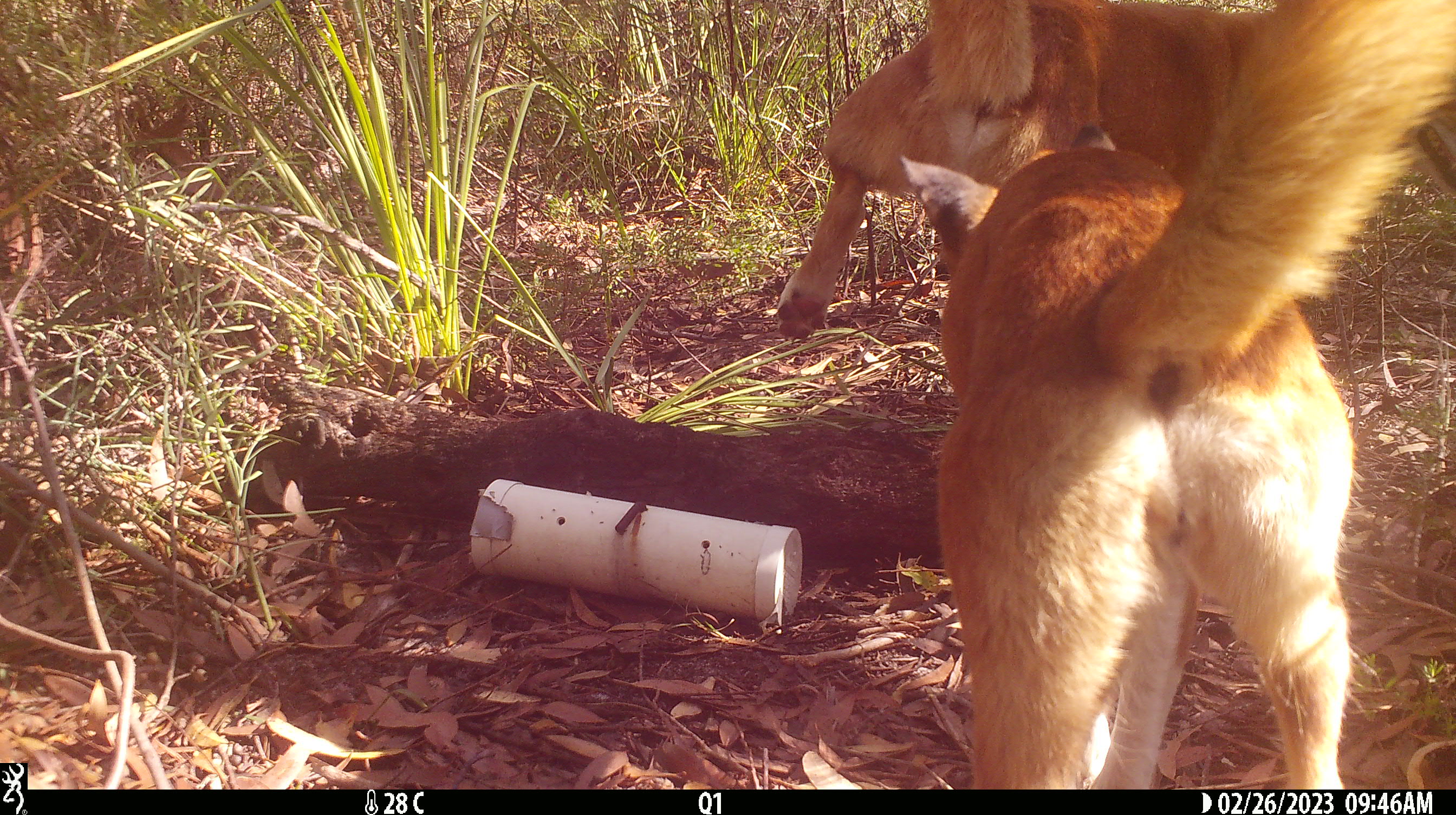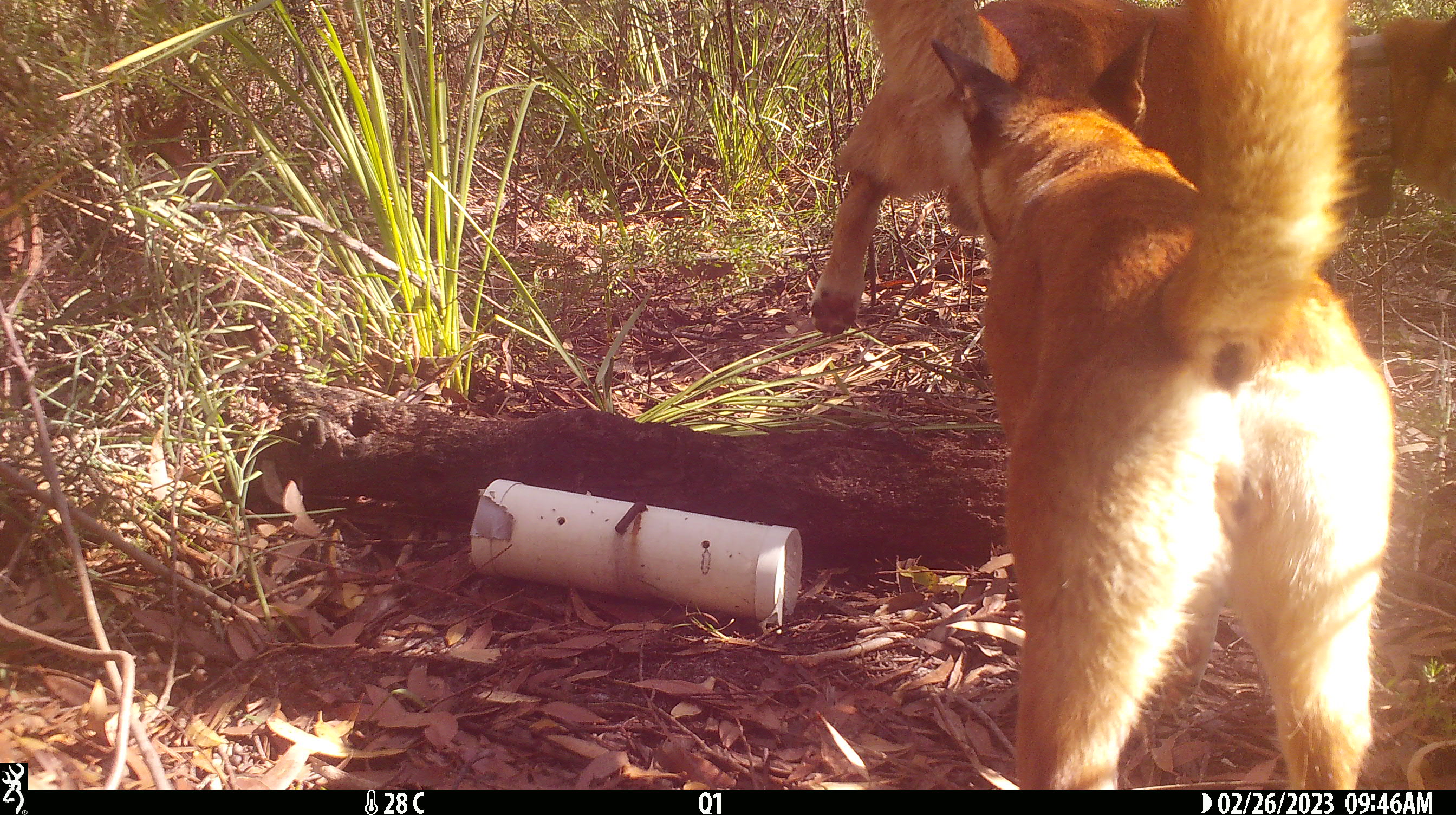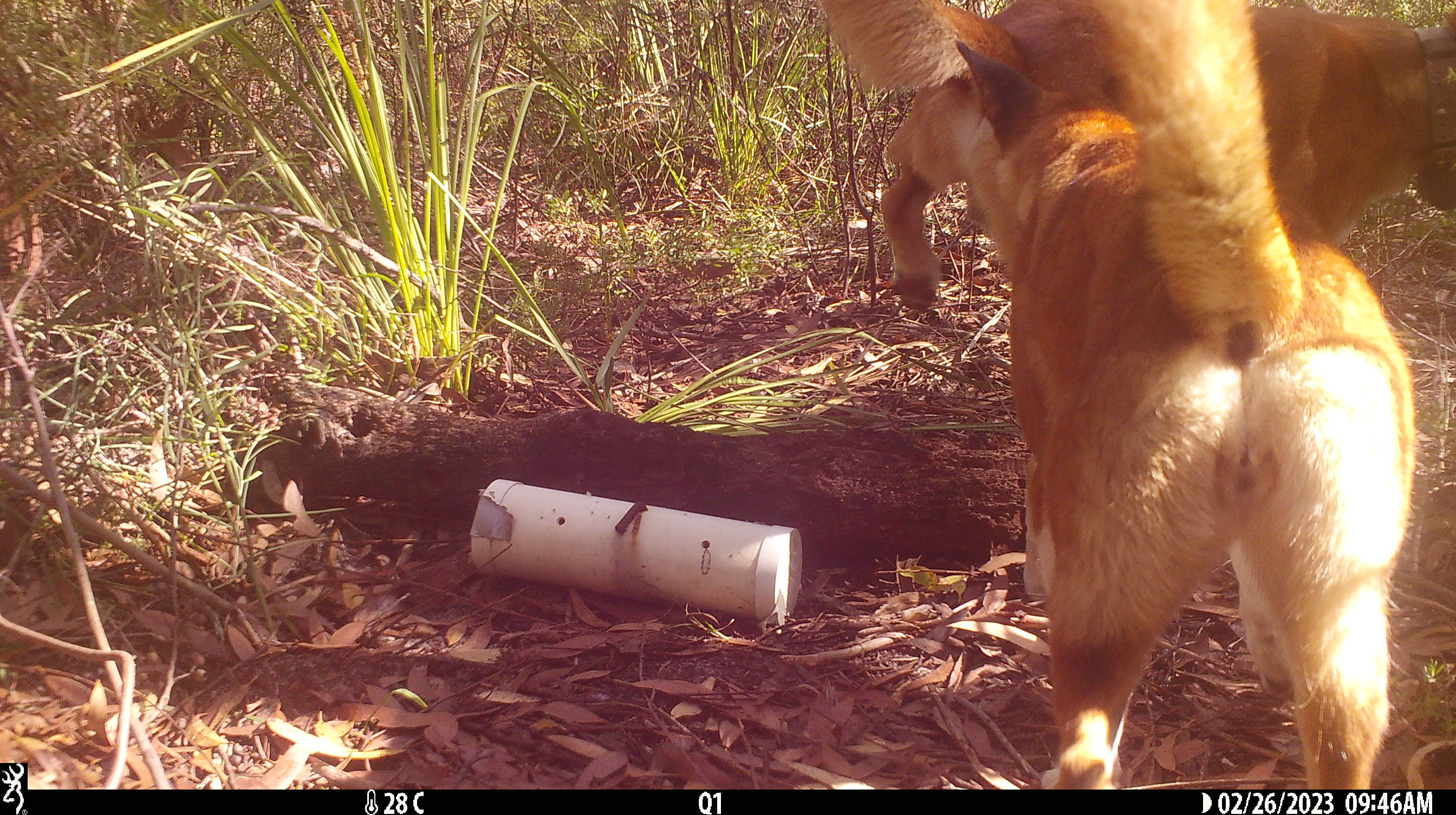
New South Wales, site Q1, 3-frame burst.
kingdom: Animalia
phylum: Chordata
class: Mammalia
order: Carnivora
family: Canidae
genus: Canis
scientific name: Canis familiaris dingo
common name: dingo